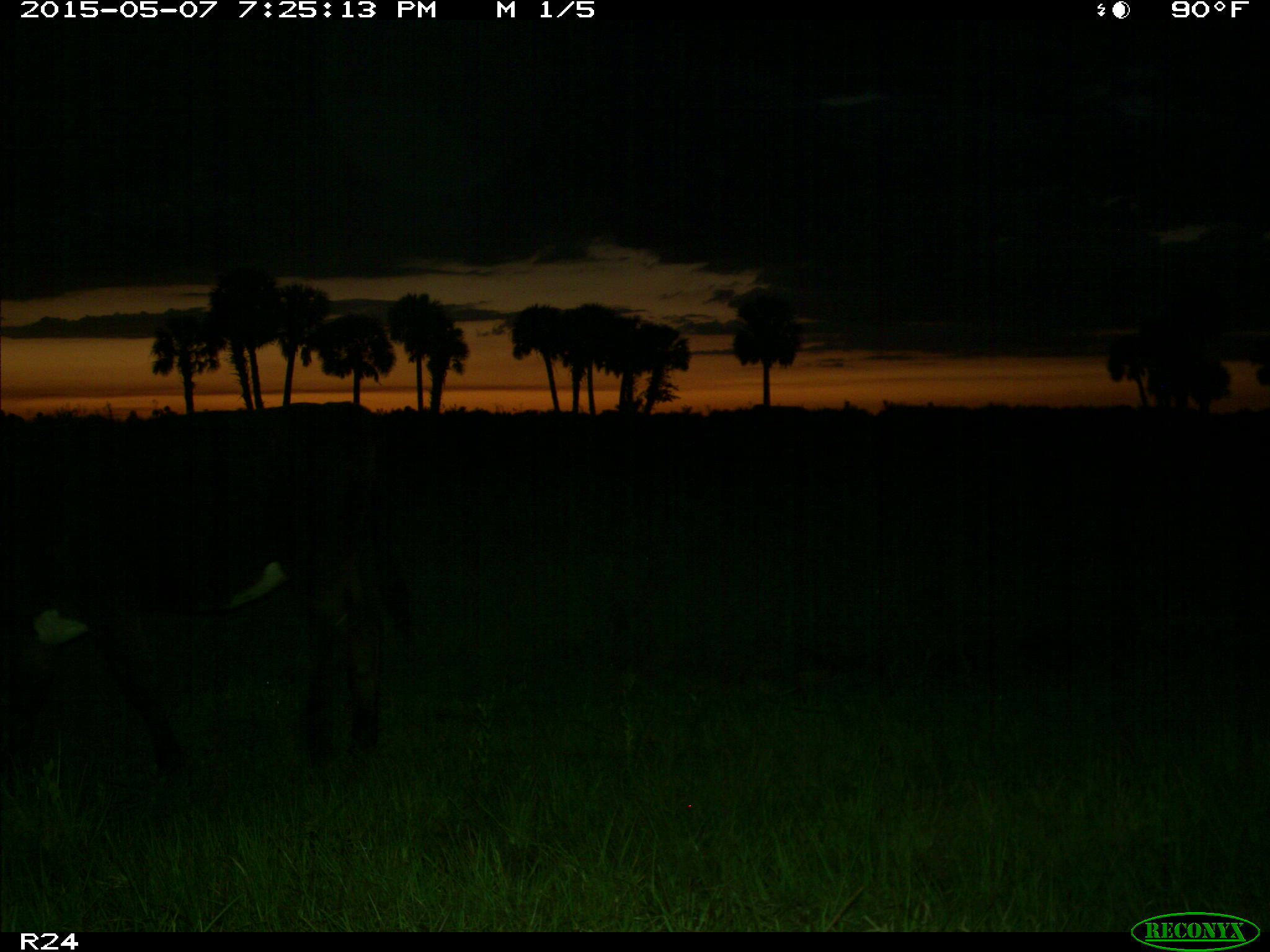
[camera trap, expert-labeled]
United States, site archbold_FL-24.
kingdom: Animalia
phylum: Chordata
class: Mammalia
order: Artiodactyla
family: Bovidae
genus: Bos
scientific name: Bos taurus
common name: domestic cow